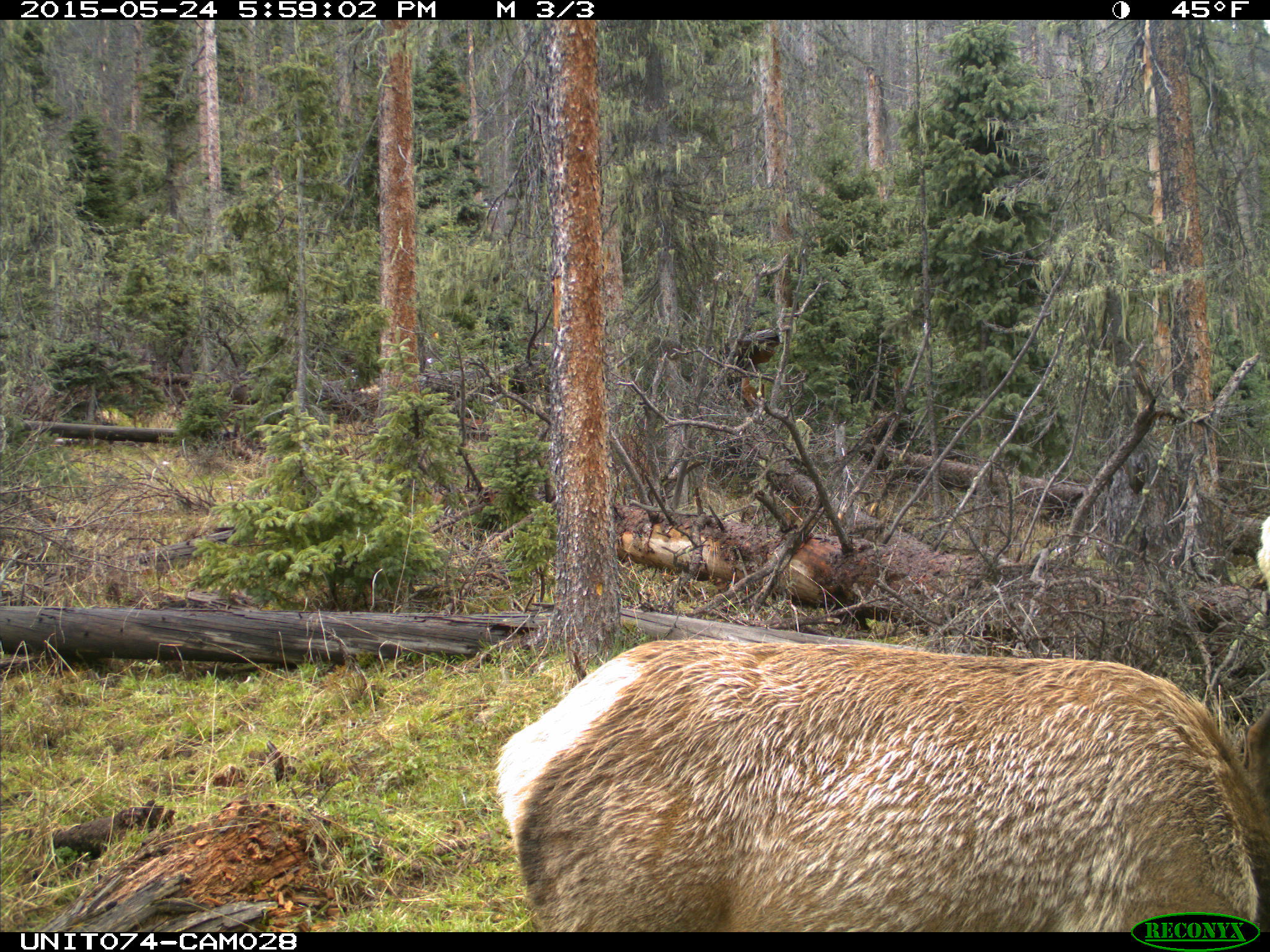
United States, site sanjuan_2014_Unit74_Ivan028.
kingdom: Animalia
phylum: Chordata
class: Mammalia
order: Artiodactyla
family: Cervidae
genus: Cervus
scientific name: Cervus elaphus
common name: red deer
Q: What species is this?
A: Cervus elaphus (red deer).